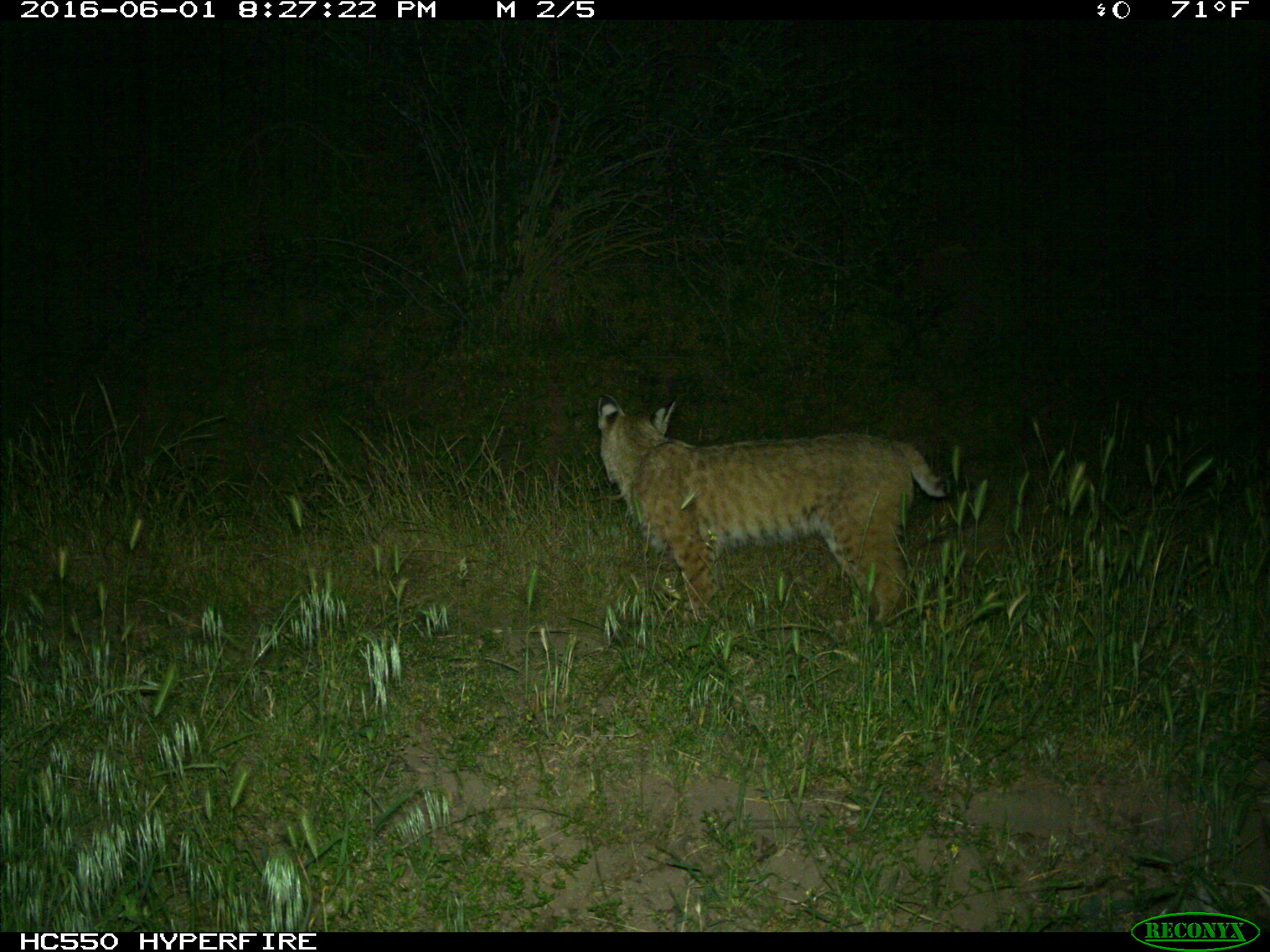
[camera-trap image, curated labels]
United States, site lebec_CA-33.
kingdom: Animalia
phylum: Chordata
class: Mammalia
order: Carnivora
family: Felidae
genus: Lynx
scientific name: Lynx rufus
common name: bobcat